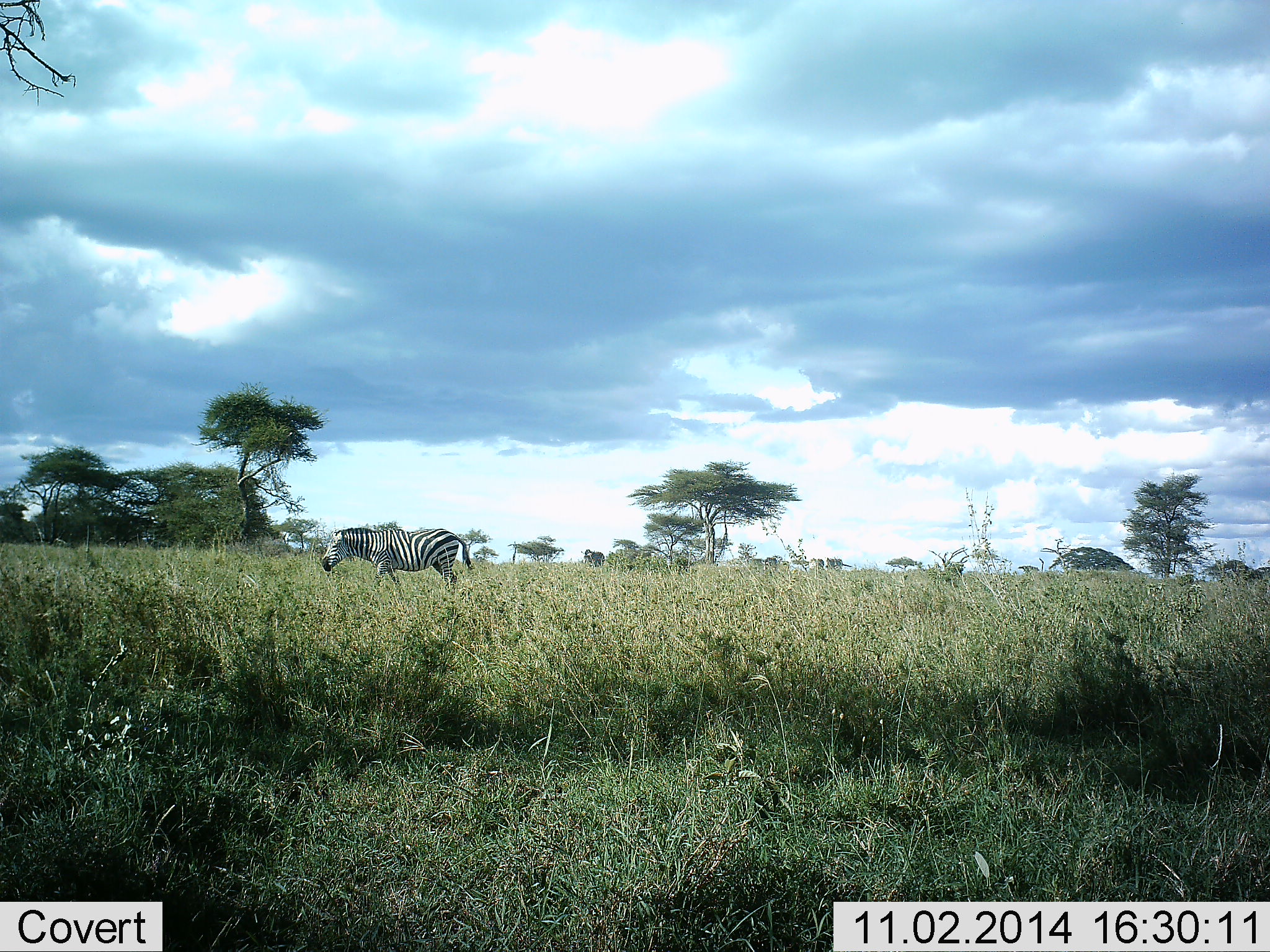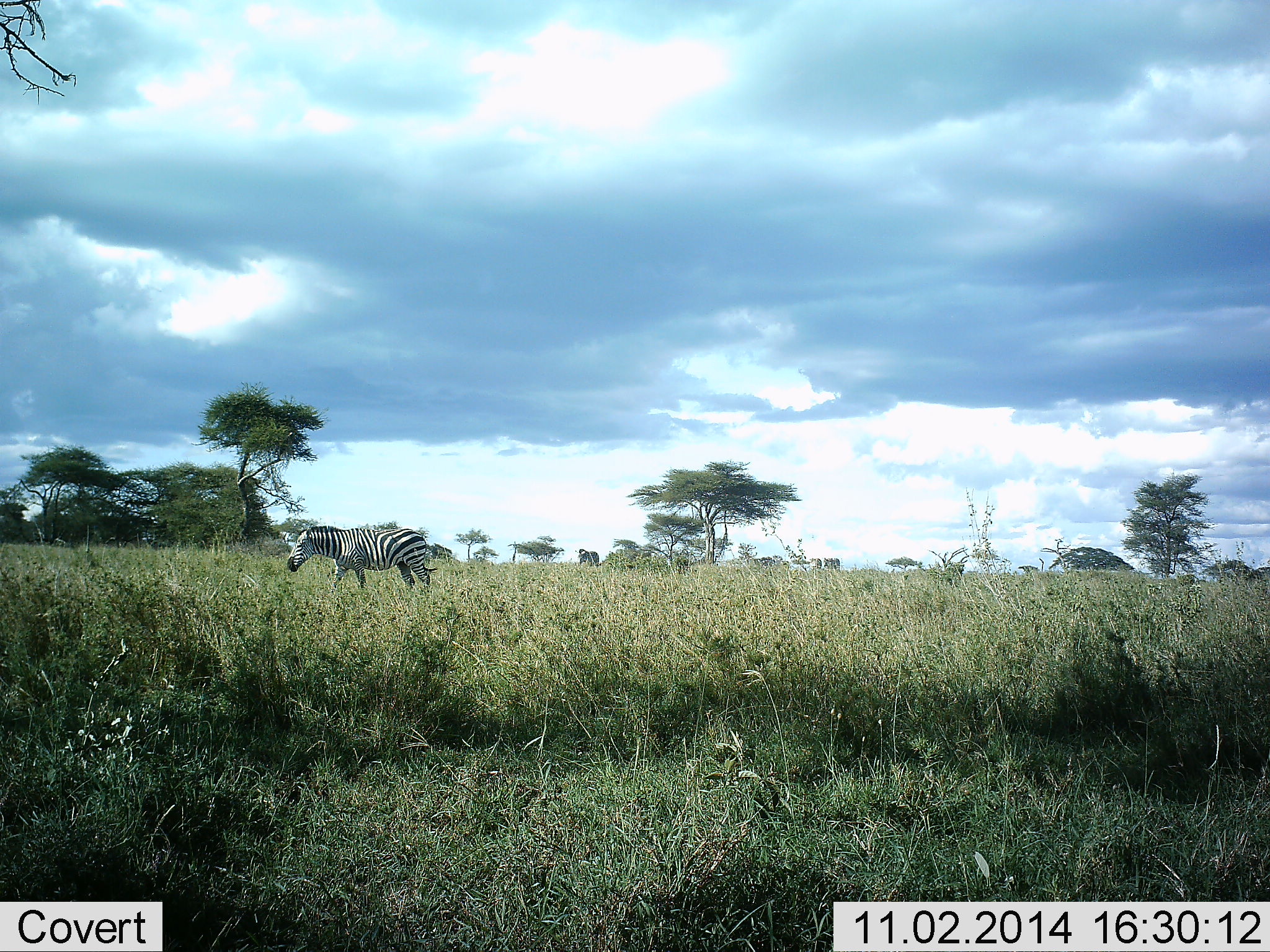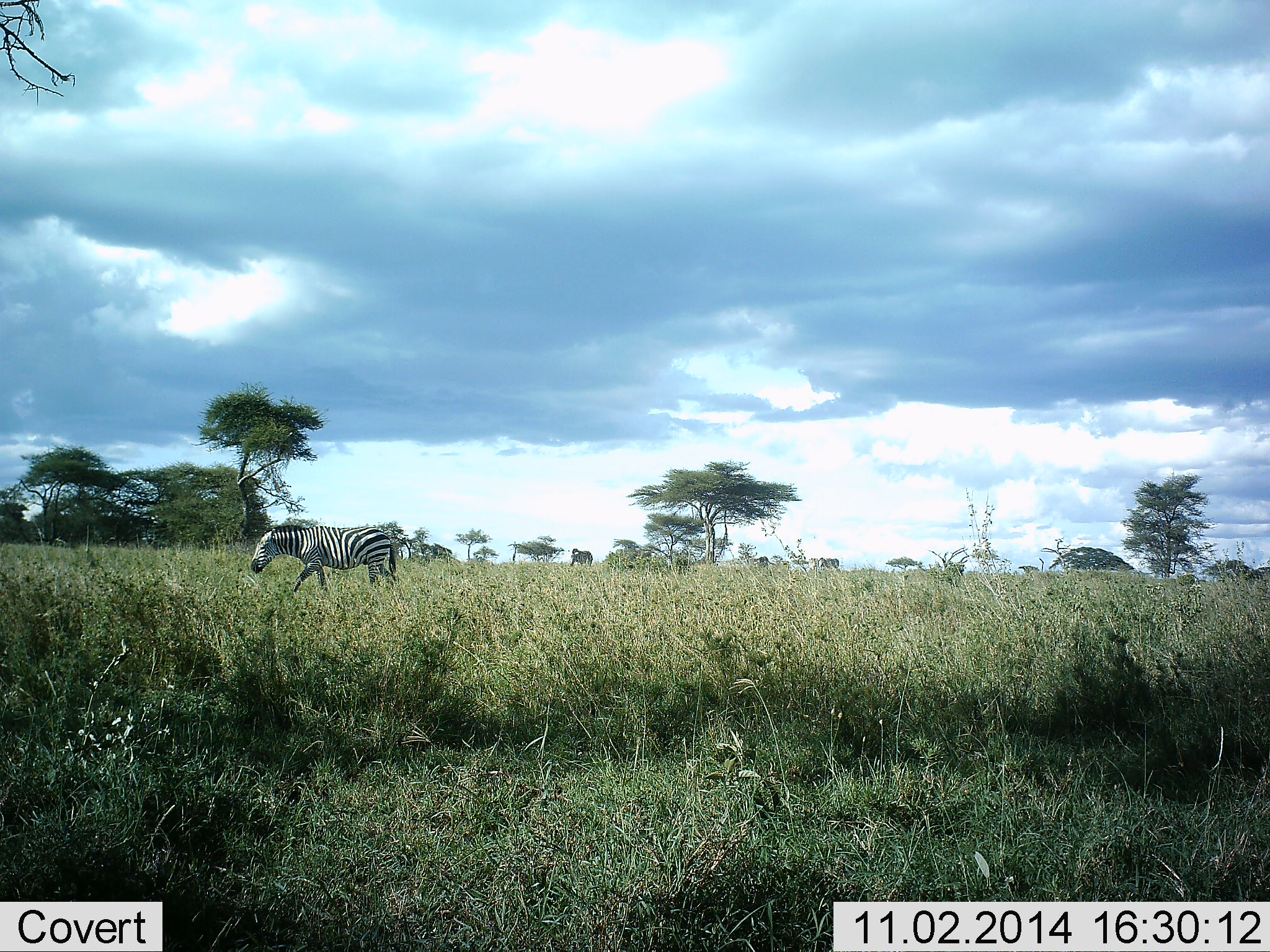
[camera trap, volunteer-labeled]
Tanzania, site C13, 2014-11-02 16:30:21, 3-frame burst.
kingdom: Animalia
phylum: Chordata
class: Mammalia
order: Perissodactyla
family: Equidae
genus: Equus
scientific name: Equus quagga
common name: plains zebra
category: zebra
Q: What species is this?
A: Zebra (plains zebra) (Equus quagga).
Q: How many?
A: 4.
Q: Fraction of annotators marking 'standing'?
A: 10%.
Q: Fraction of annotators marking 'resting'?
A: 0%.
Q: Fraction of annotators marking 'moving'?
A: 90%.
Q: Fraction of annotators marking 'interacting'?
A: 0%.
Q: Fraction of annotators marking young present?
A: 0%.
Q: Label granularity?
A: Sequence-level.